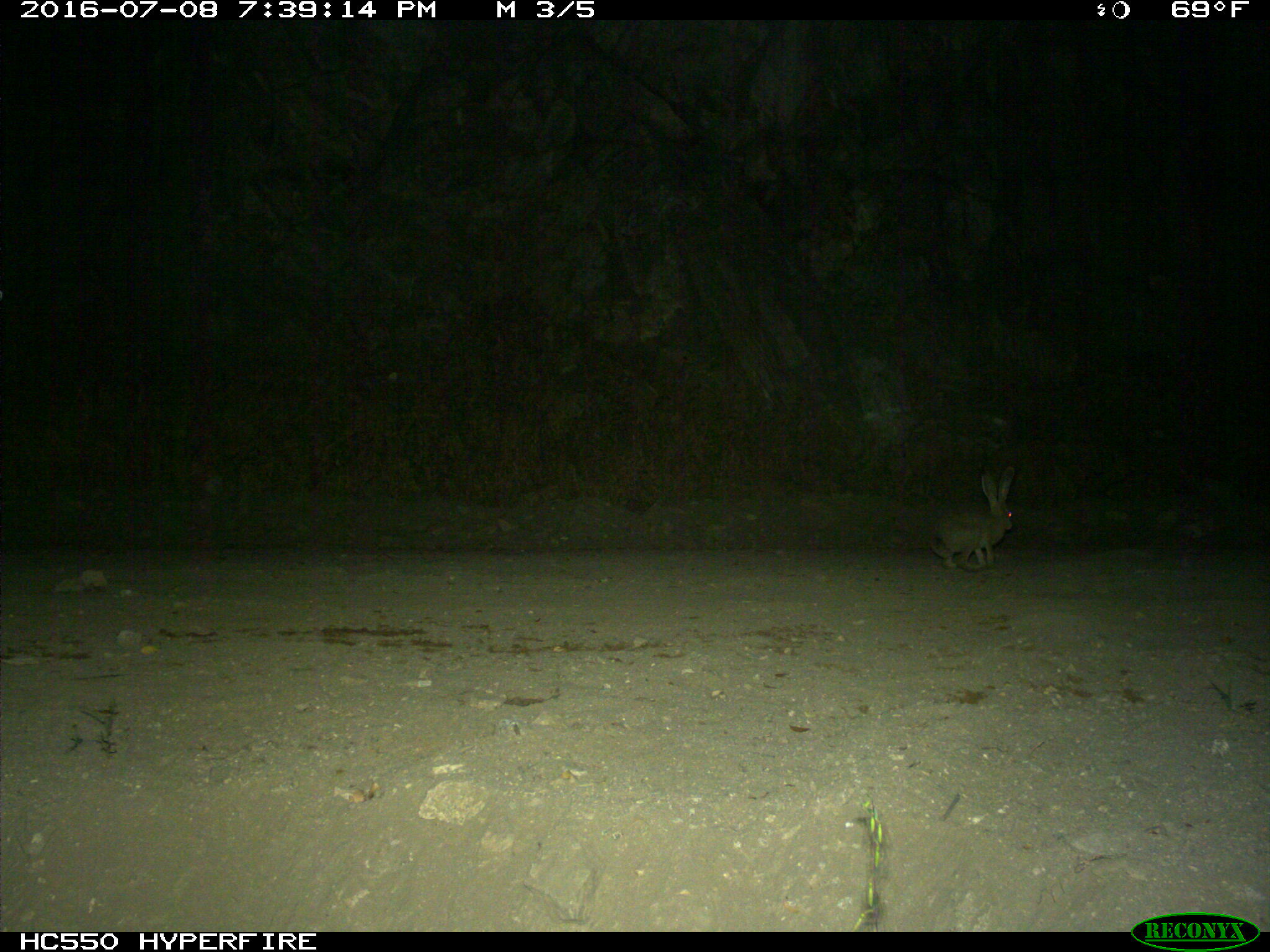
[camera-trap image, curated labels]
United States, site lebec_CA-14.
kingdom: Animalia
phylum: Chordata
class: Mammalia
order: Lagomorpha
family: Leporidae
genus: Lepus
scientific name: Lepus californicus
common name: black-tailed jackrabbit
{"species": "Lepus californicus (black-tailed jackrabbit)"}